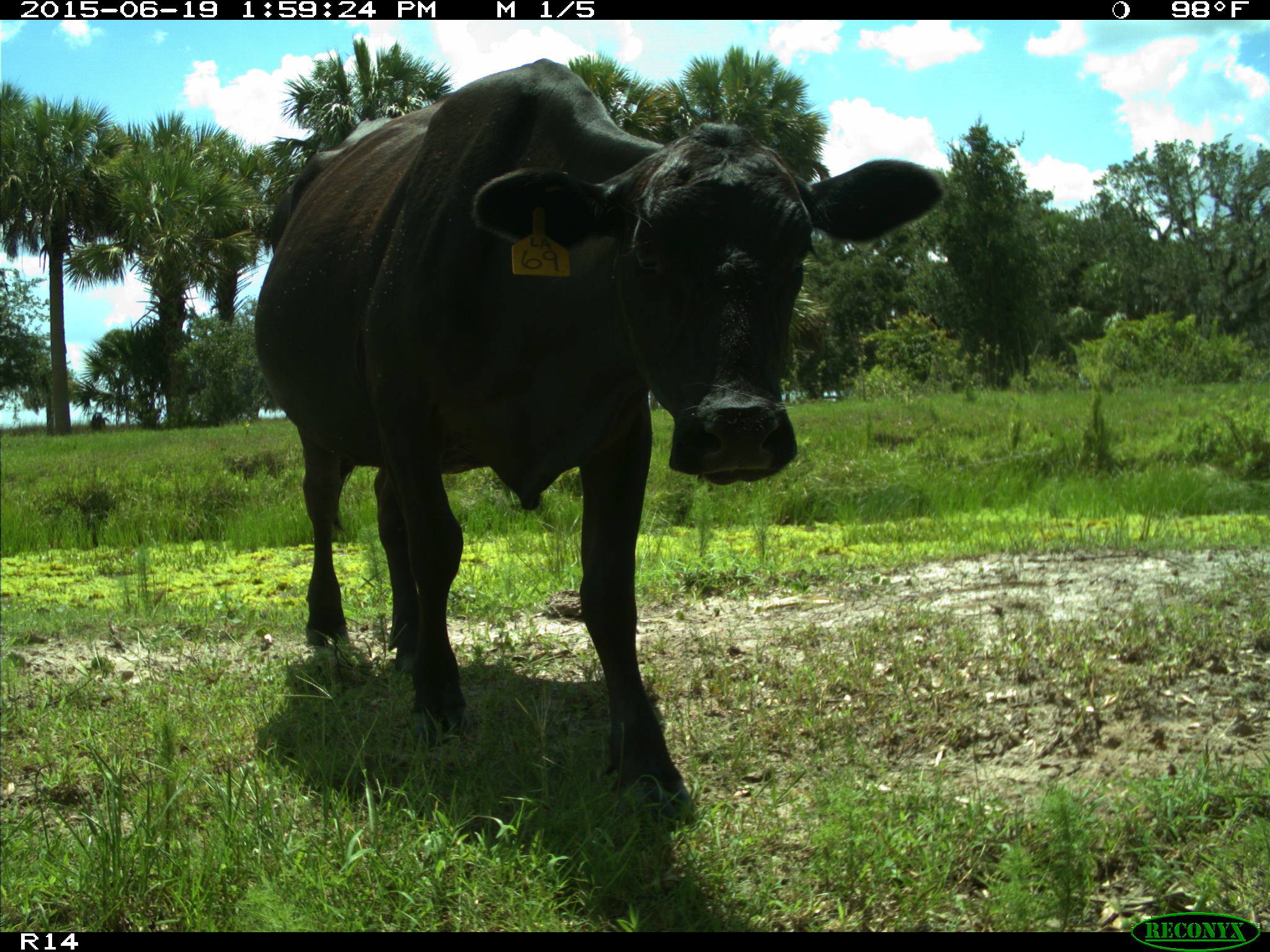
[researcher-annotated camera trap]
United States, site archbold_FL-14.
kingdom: Animalia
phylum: Chordata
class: Mammalia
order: Artiodactyla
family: Bovidae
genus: Bos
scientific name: Bos taurus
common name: domestic cow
Bos taurus (domestic cow).